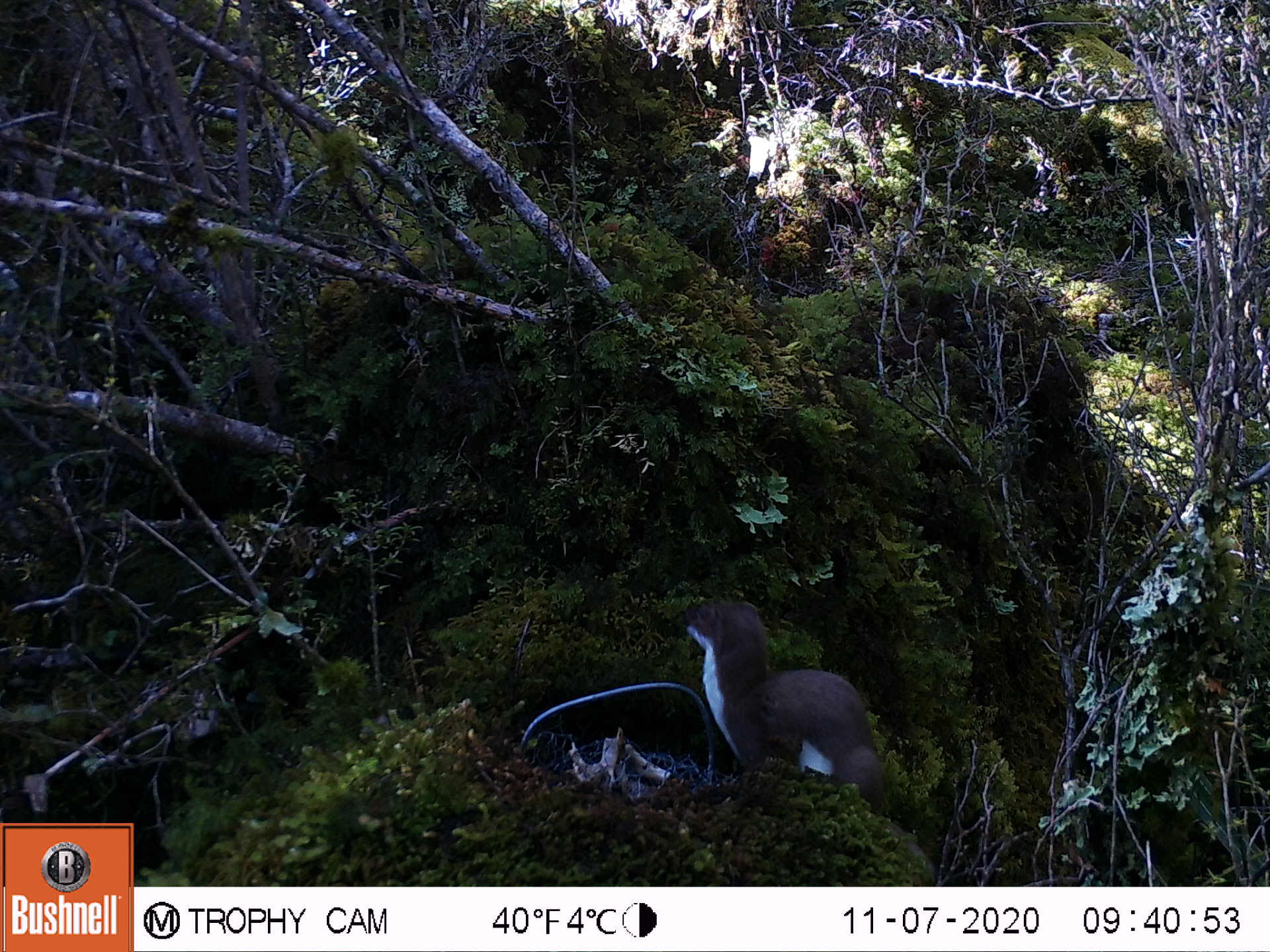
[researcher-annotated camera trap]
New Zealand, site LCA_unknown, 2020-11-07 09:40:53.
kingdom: Animalia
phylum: Chordata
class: Mammalia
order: Carnivora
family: Mustelidae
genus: Mustela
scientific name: Mustela erminea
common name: stoat